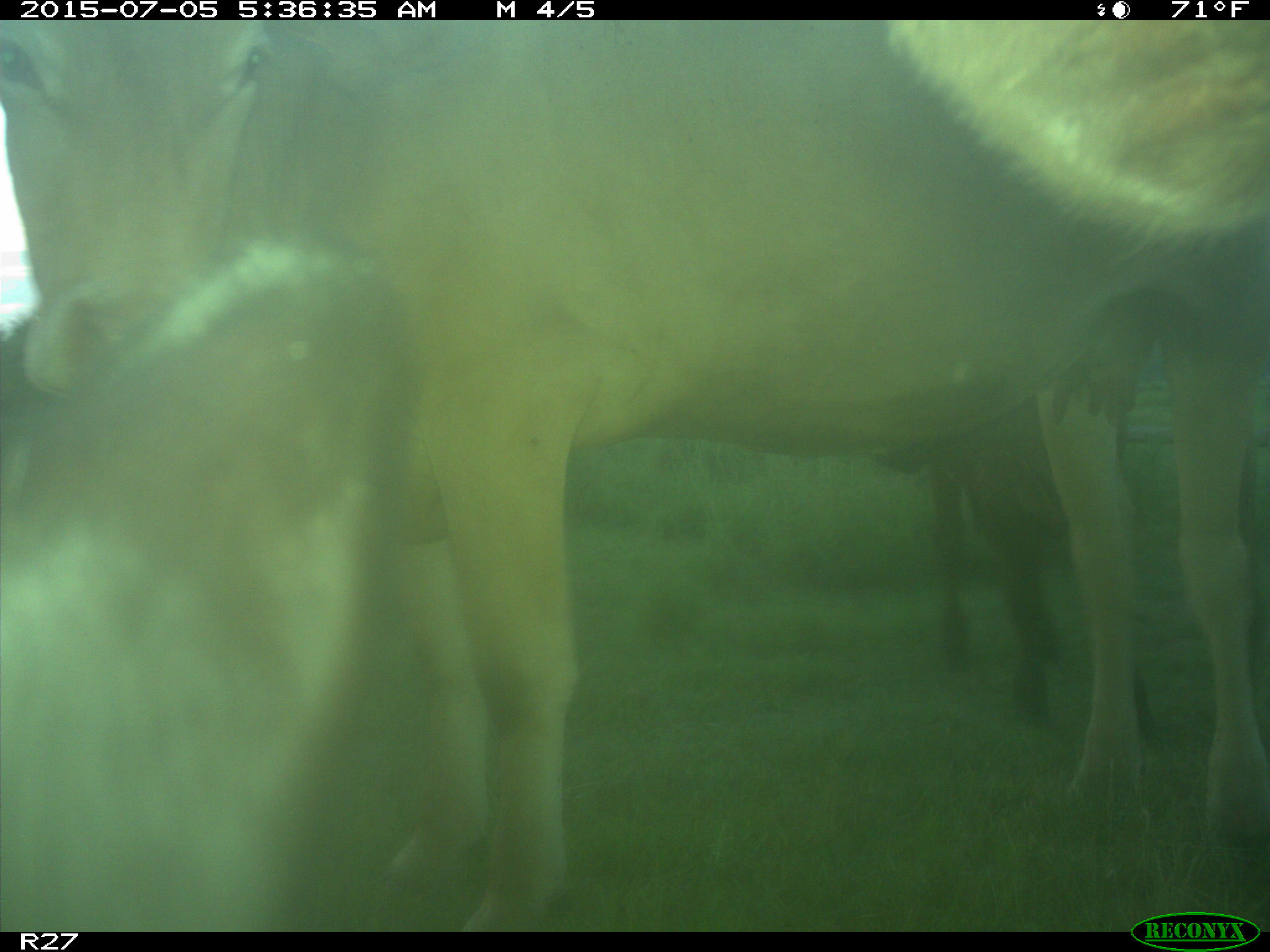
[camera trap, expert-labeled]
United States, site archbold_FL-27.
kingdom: Animalia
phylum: Chordata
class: Mammalia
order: Artiodactyla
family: Bovidae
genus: Bos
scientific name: Bos taurus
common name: domestic cow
Bos taurus (domestic cow).